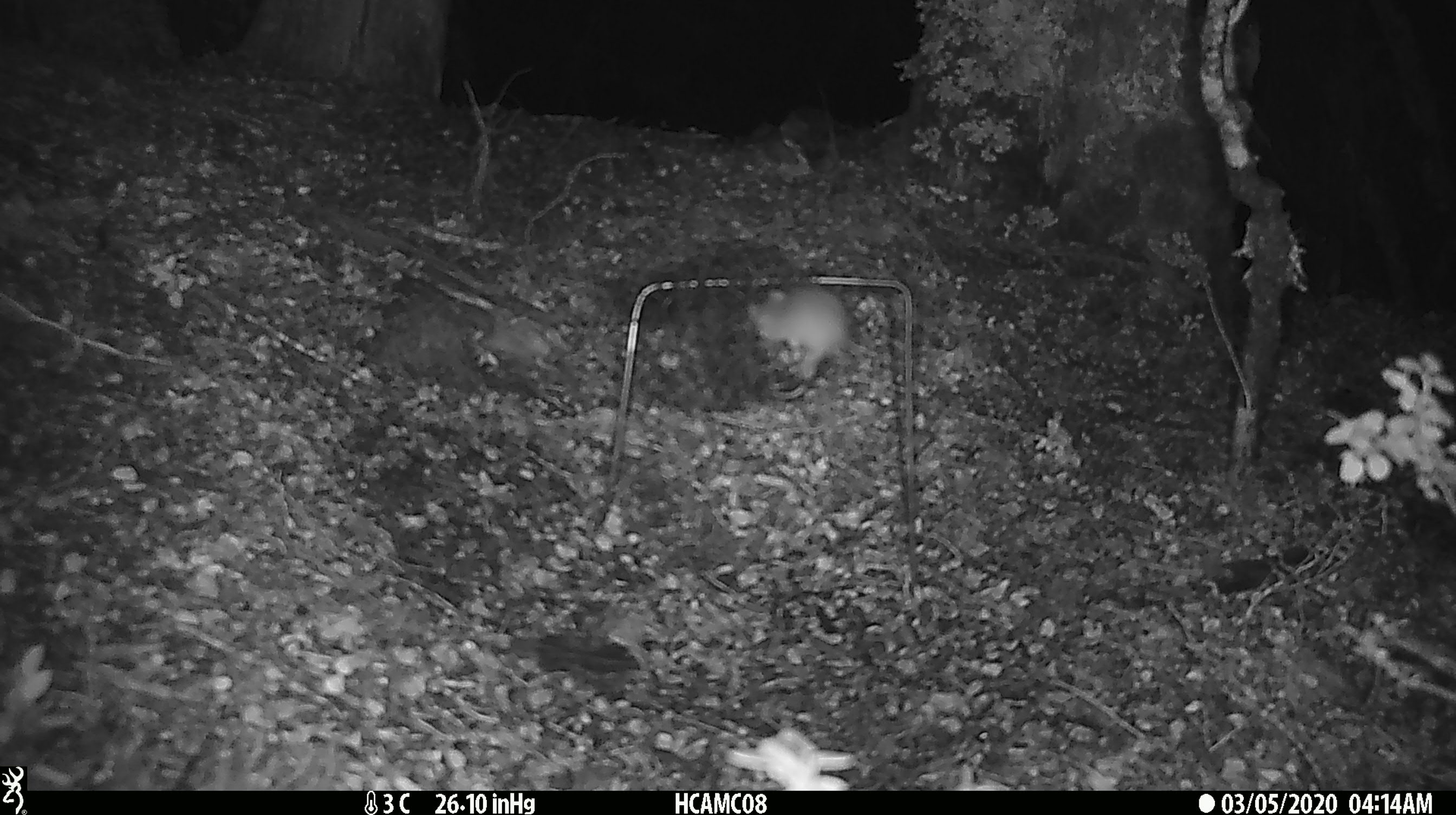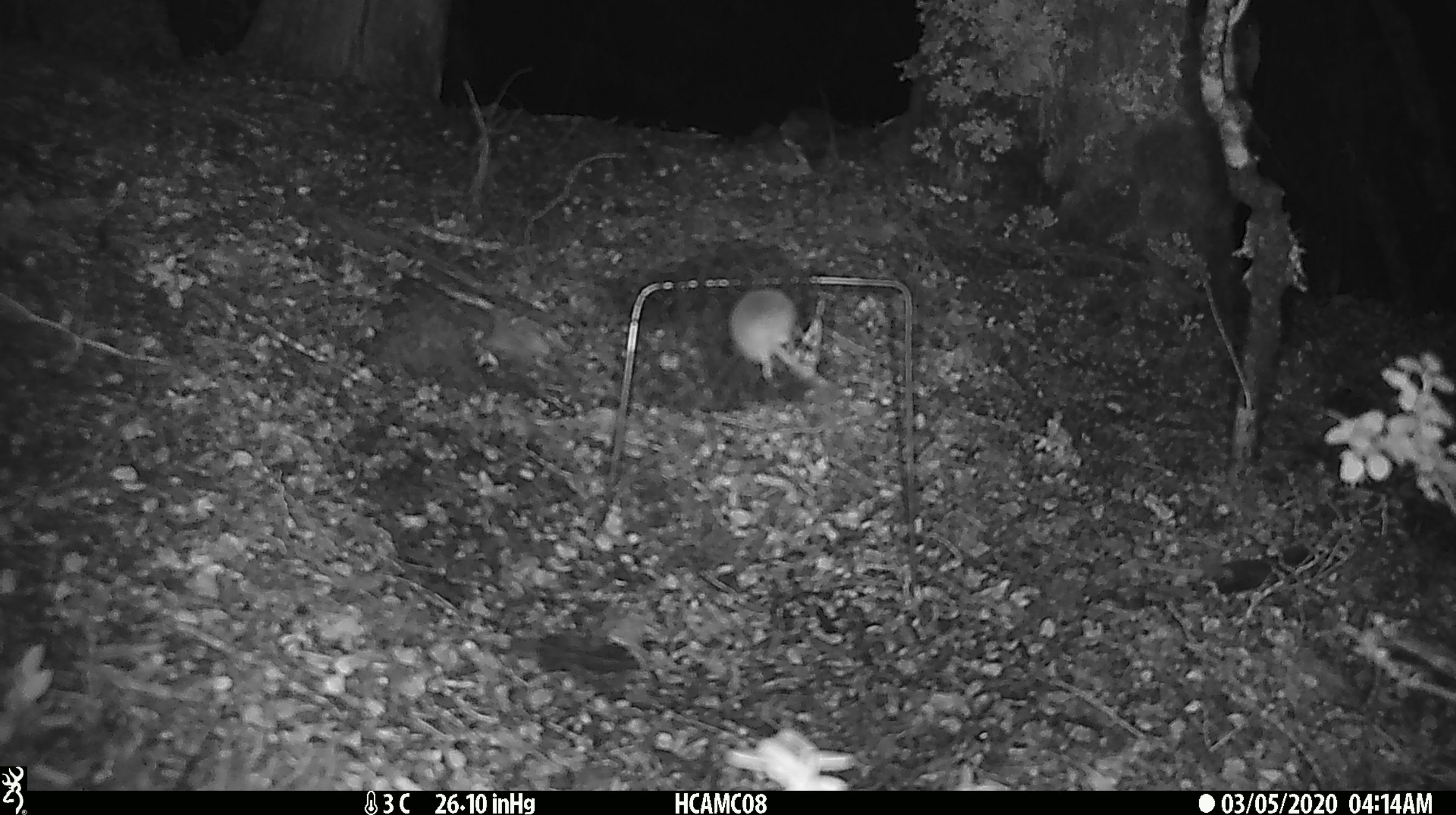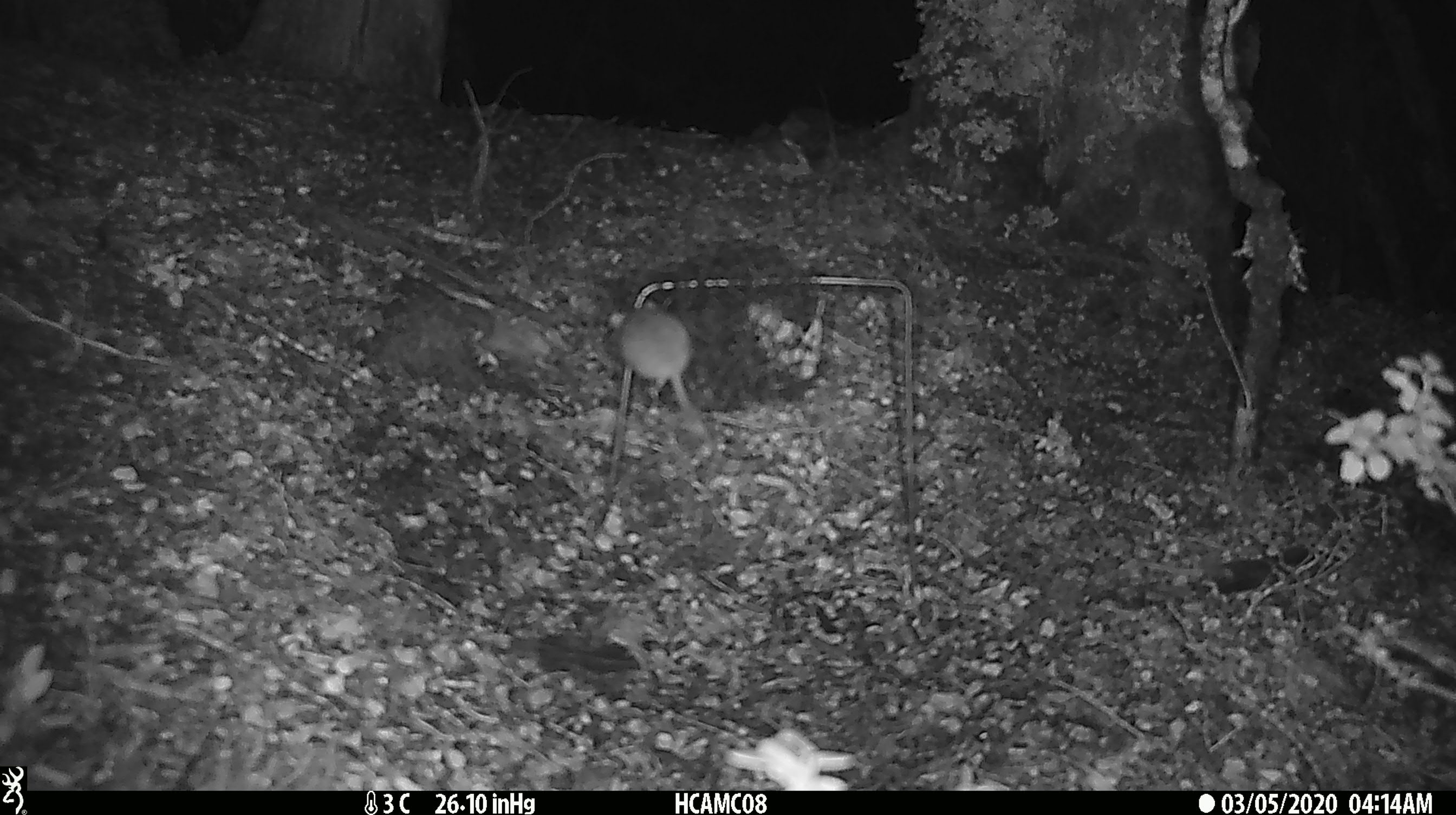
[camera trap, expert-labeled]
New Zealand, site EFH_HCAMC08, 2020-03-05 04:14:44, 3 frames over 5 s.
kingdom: Animalia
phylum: Chordata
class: Mammalia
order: Rodentia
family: Muridae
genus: Mus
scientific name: Mus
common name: mouse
Mouse (Mus).